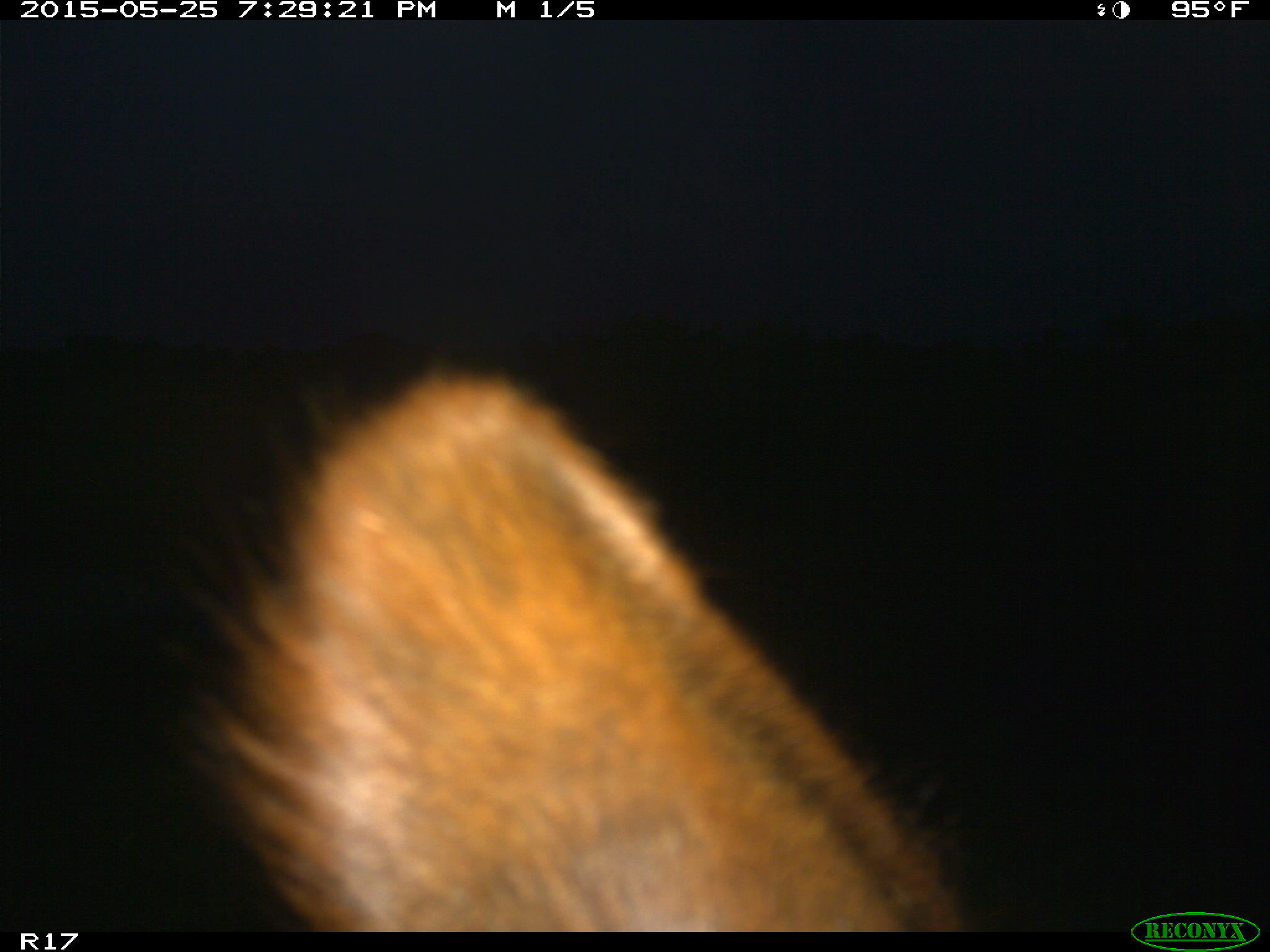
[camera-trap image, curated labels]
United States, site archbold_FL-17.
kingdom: Animalia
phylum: Chordata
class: Mammalia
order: Artiodactyla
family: Bovidae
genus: Bos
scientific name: Bos taurus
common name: domestic cow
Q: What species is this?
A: Bos taurus (domestic cow).